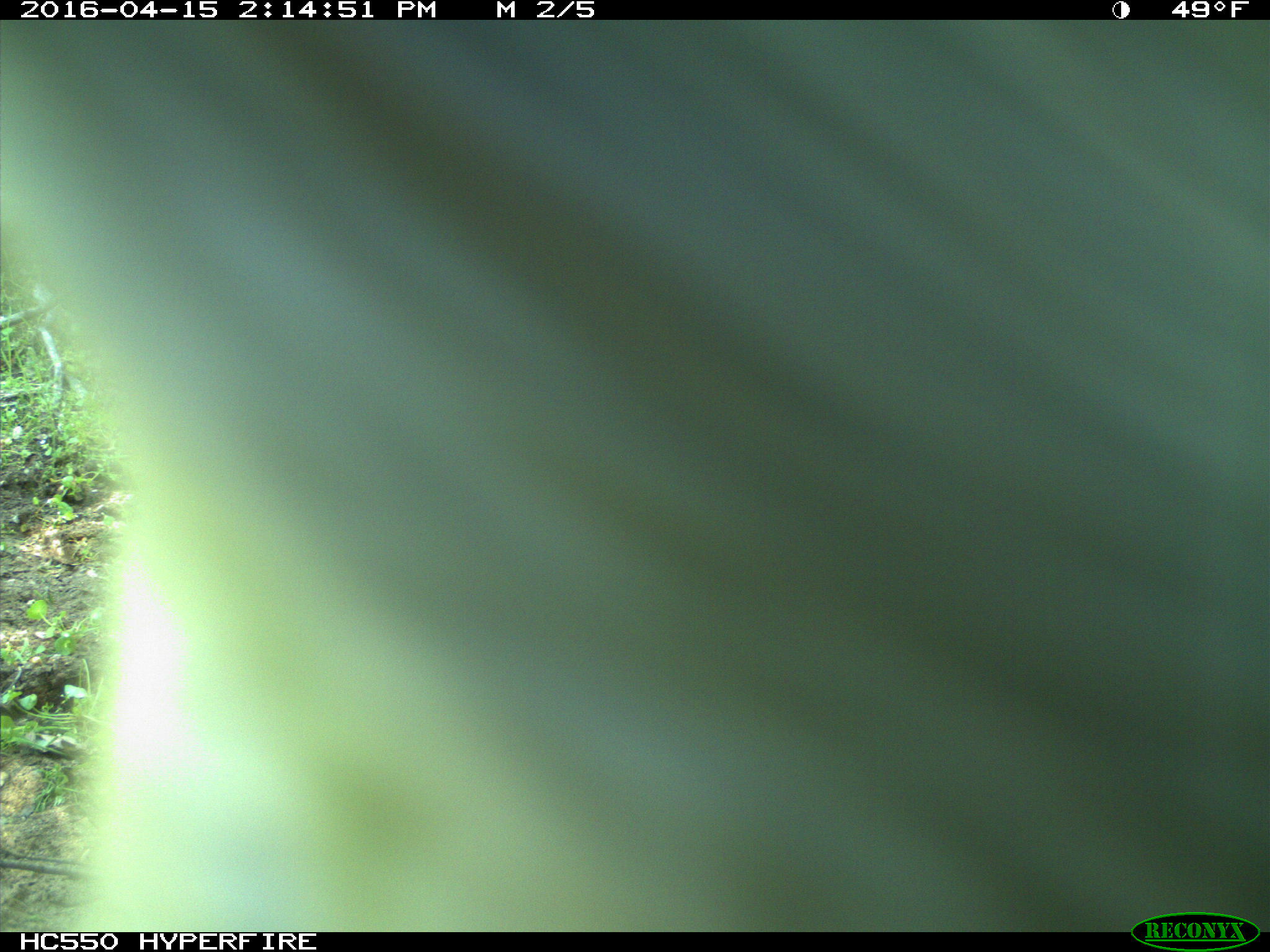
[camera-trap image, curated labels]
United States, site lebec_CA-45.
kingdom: Animalia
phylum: Chordata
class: Mammalia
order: Artiodactyla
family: Bovidae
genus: Bos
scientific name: Bos taurus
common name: domestic cow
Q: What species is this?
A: Bos taurus (domestic cow).